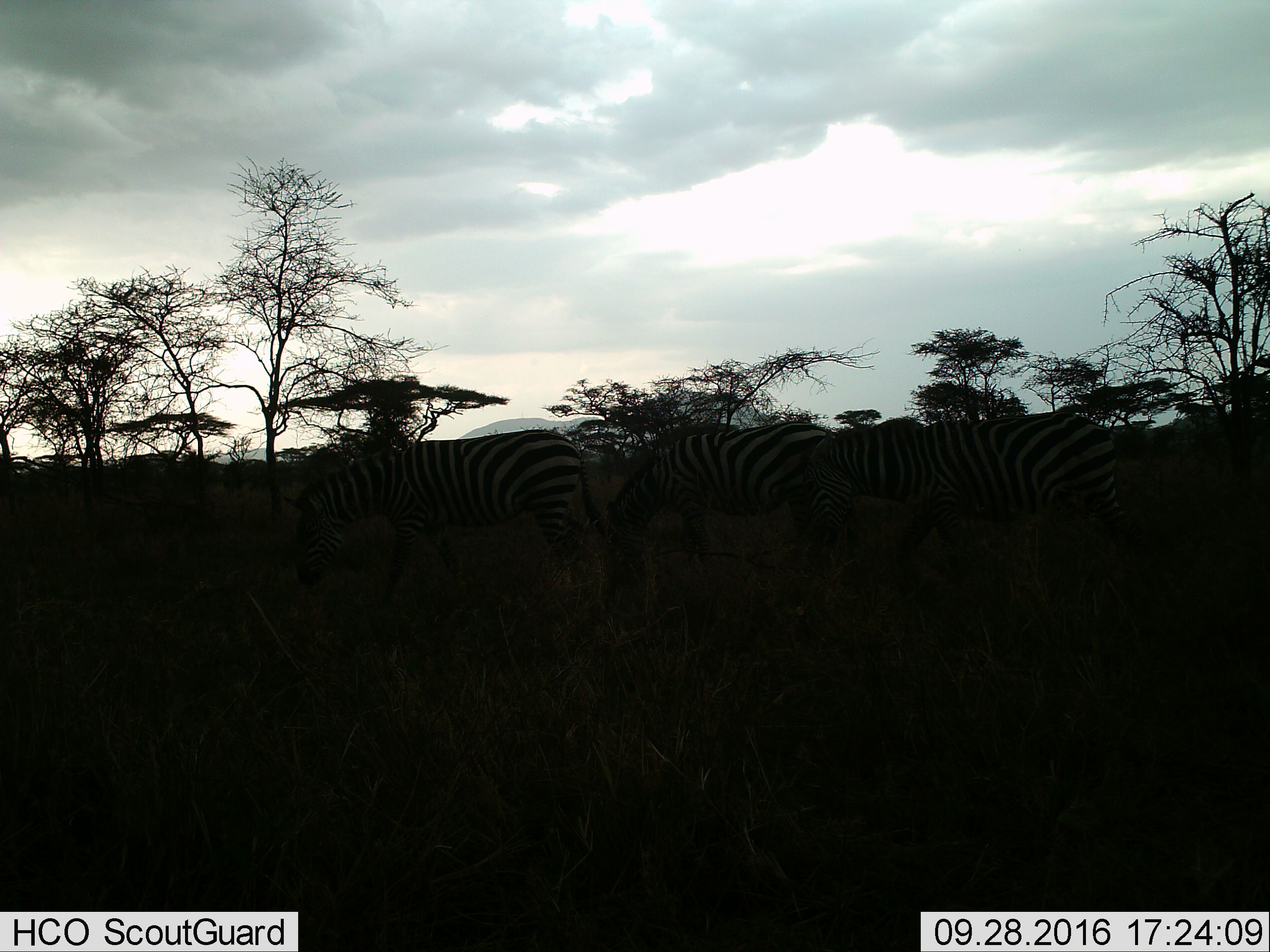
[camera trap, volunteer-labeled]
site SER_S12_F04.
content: unidentified animal